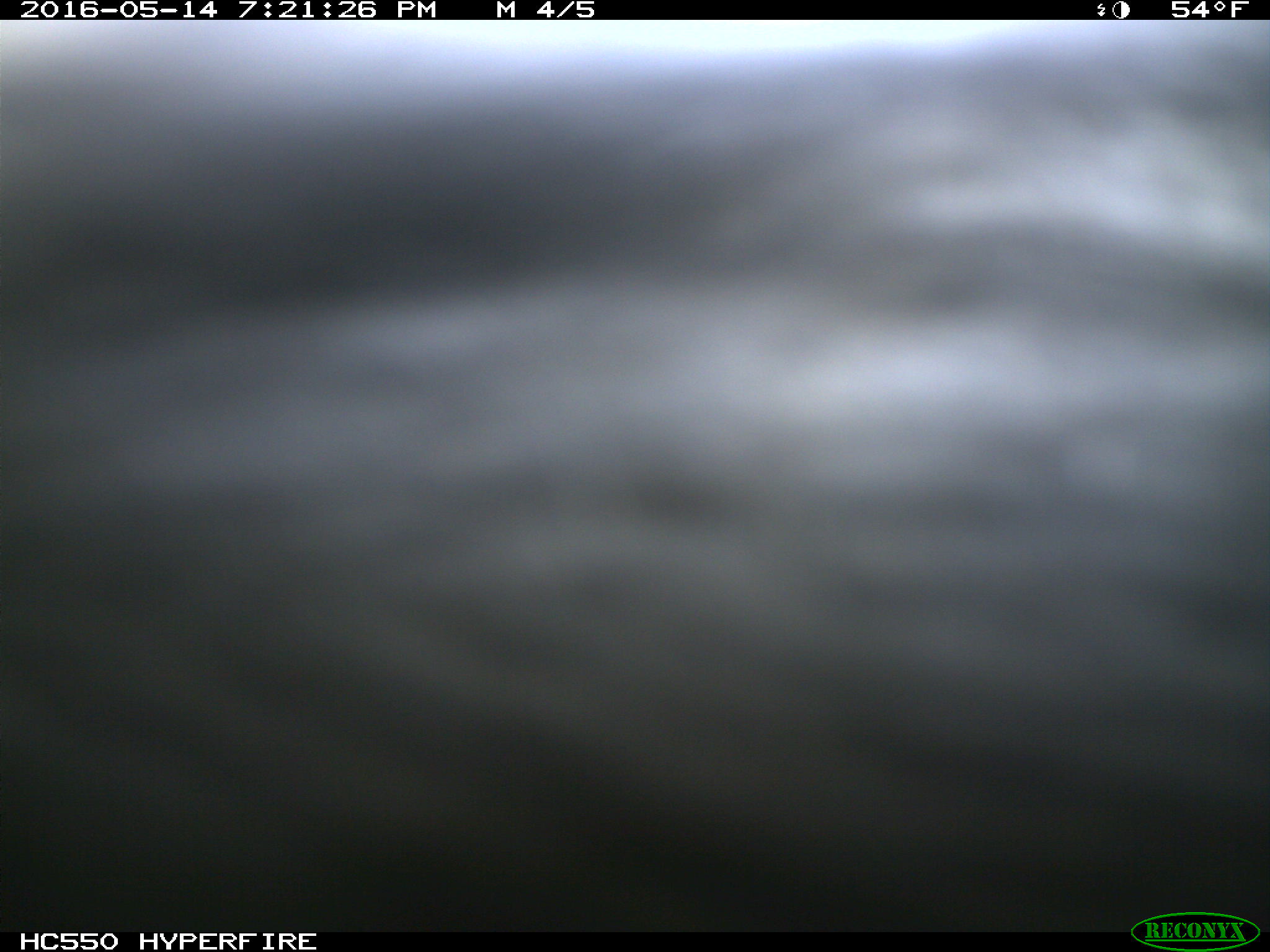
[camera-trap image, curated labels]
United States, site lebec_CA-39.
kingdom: Animalia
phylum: Chordata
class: Mammalia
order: Artiodactyla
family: Bovidae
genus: Bos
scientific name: Bos taurus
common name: domestic cow